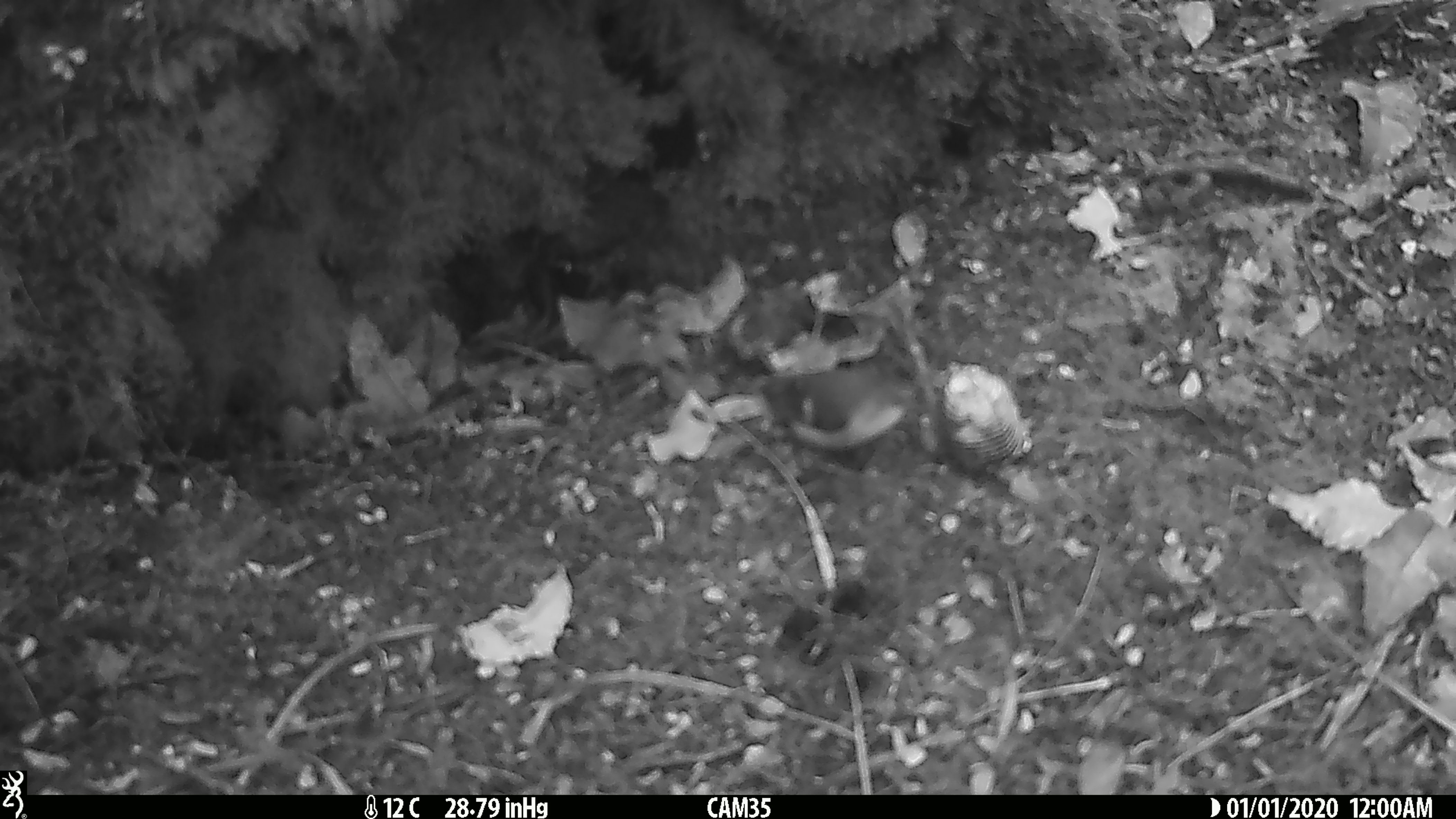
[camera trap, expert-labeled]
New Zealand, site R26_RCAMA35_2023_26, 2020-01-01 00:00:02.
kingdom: Animalia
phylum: Chordata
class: Aves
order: Passeriformes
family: Acanthisittidae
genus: Acanthisitta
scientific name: Acanthisitta chloris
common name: rifleman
Rifleman (Acanthisitta chloris).